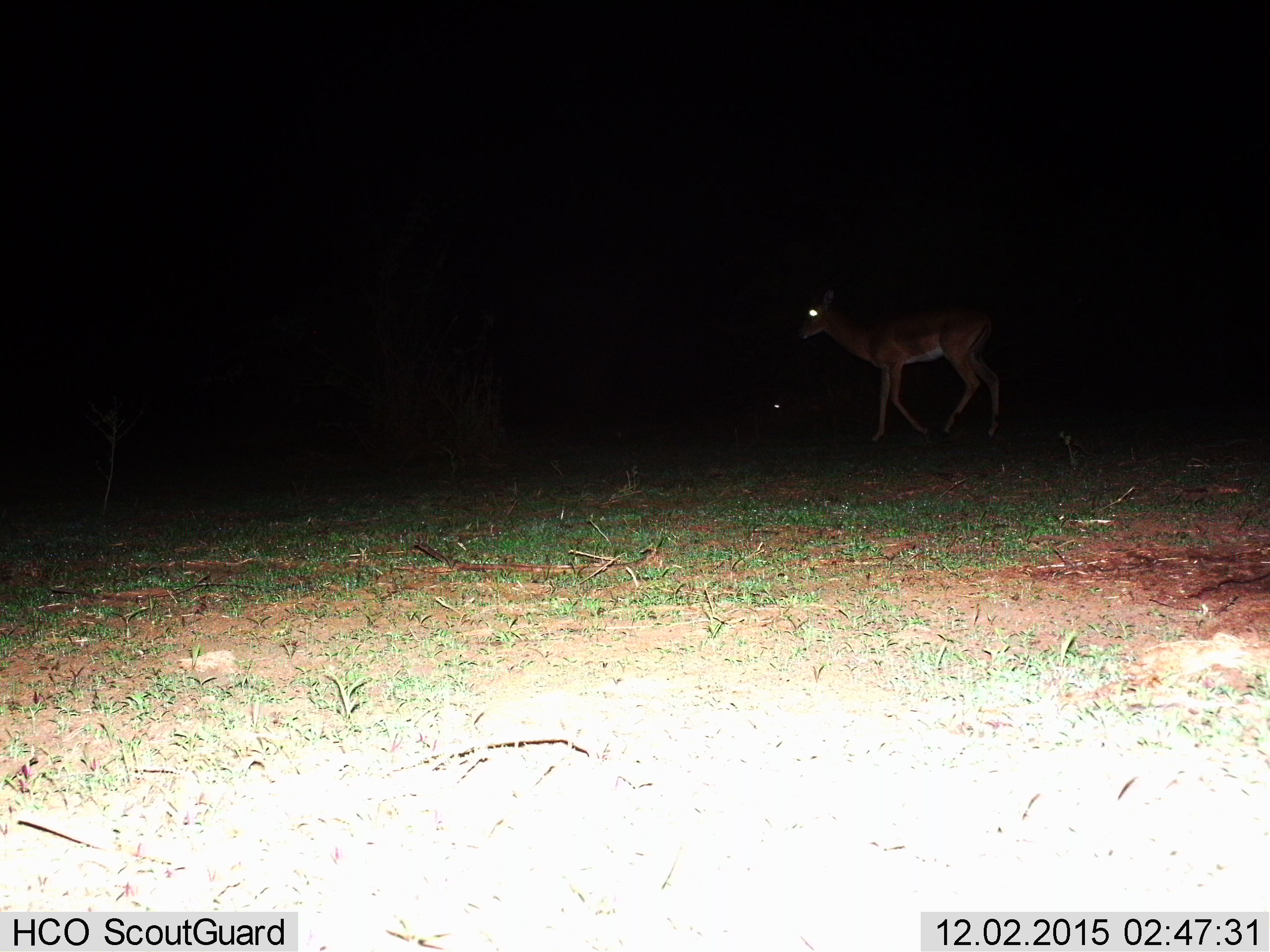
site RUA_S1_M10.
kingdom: Animalia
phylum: Chordata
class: Mammalia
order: Artiodactyla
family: Bovidae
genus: Aepyceros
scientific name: Aepyceros melampus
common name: impala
Impala (Aepyceros melampus), count 1. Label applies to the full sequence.